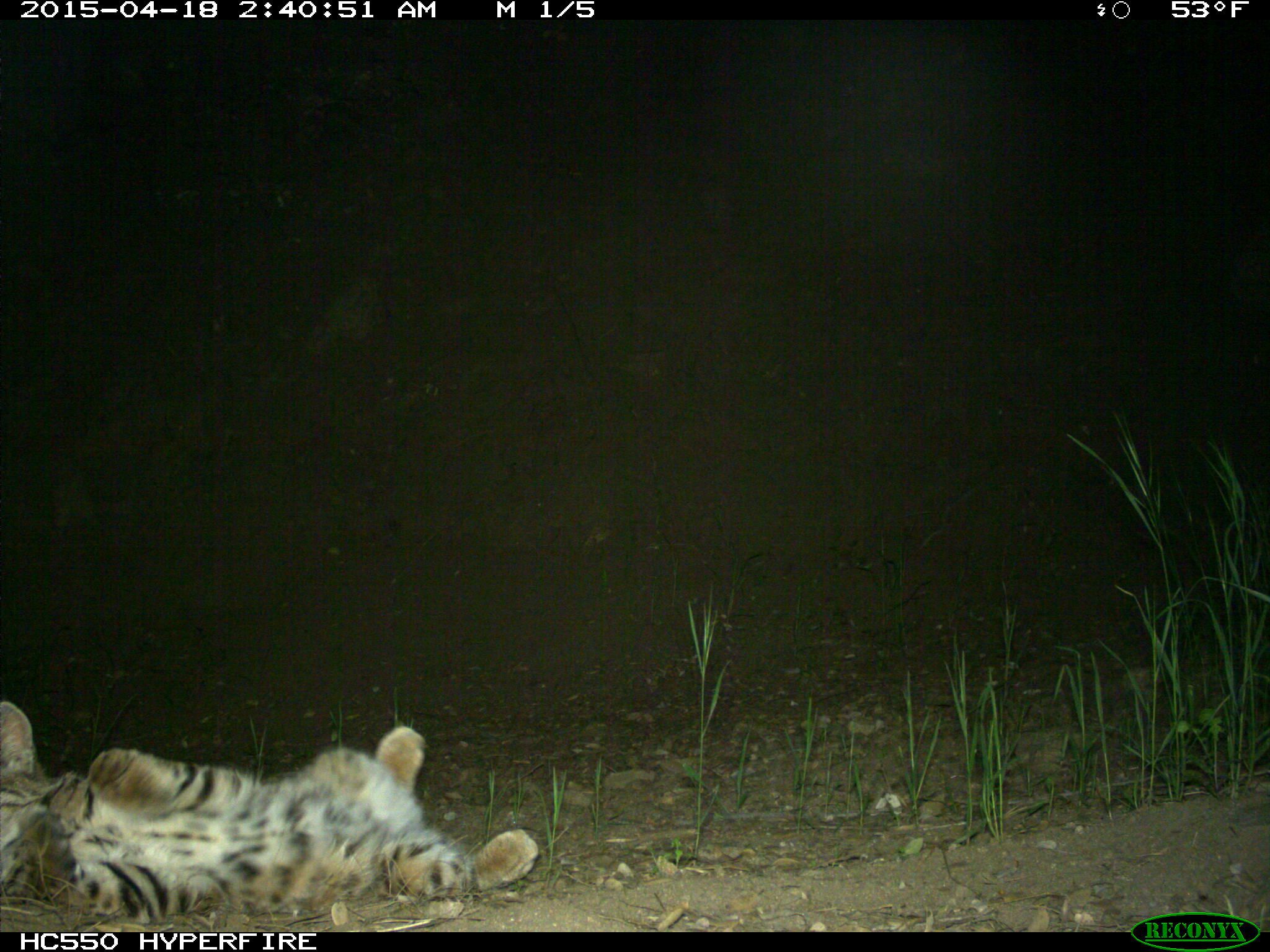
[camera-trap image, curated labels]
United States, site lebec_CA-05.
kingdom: Animalia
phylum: Chordata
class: Mammalia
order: Carnivora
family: Felidae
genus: Lynx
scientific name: Lynx rufus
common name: bobcat